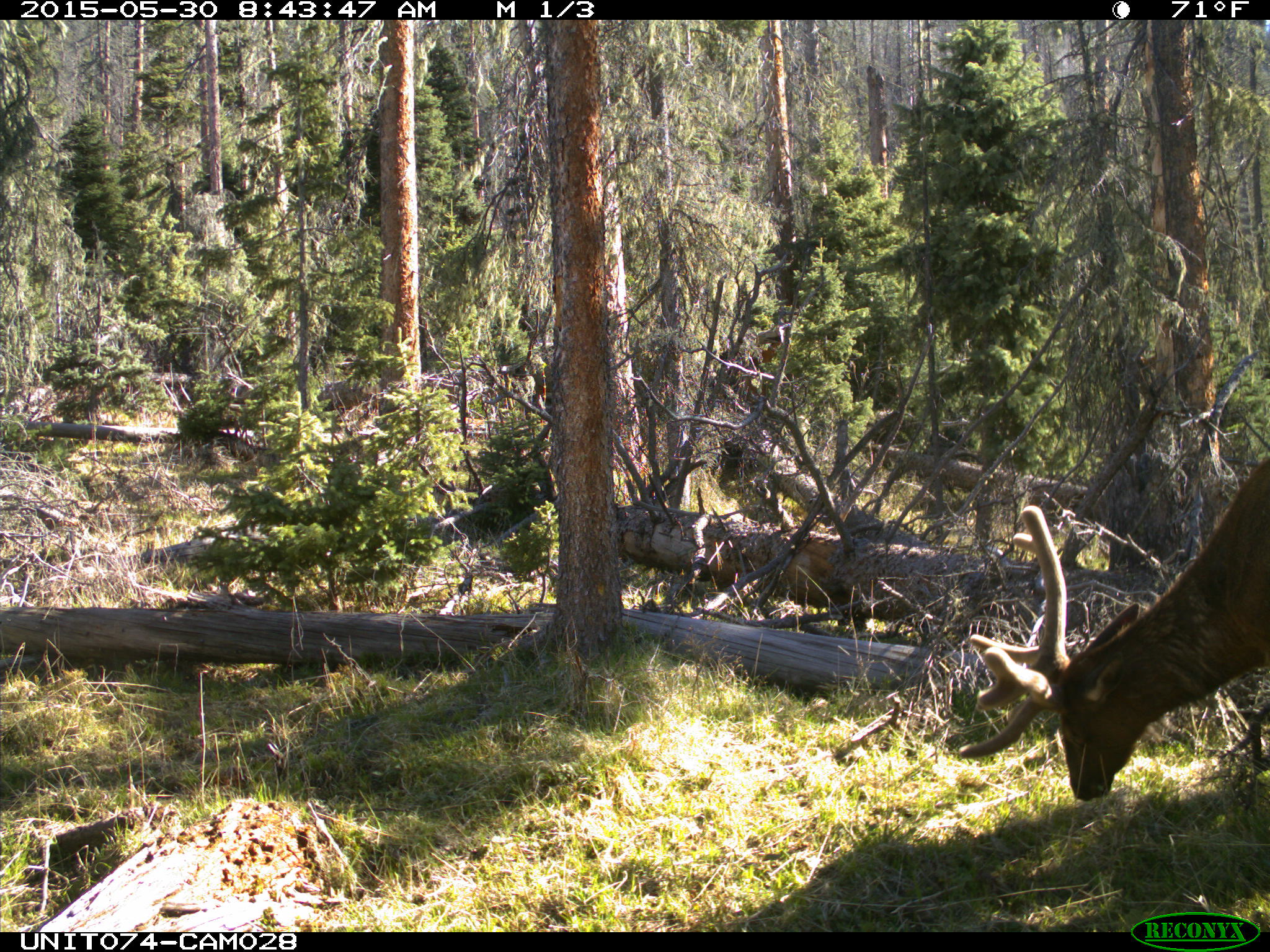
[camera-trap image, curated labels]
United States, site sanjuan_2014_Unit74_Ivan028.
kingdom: Animalia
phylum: Chordata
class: Mammalia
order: Artiodactyla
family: Cervidae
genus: Cervus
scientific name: Cervus elaphus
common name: red deer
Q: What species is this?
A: Cervus elaphus (red deer).